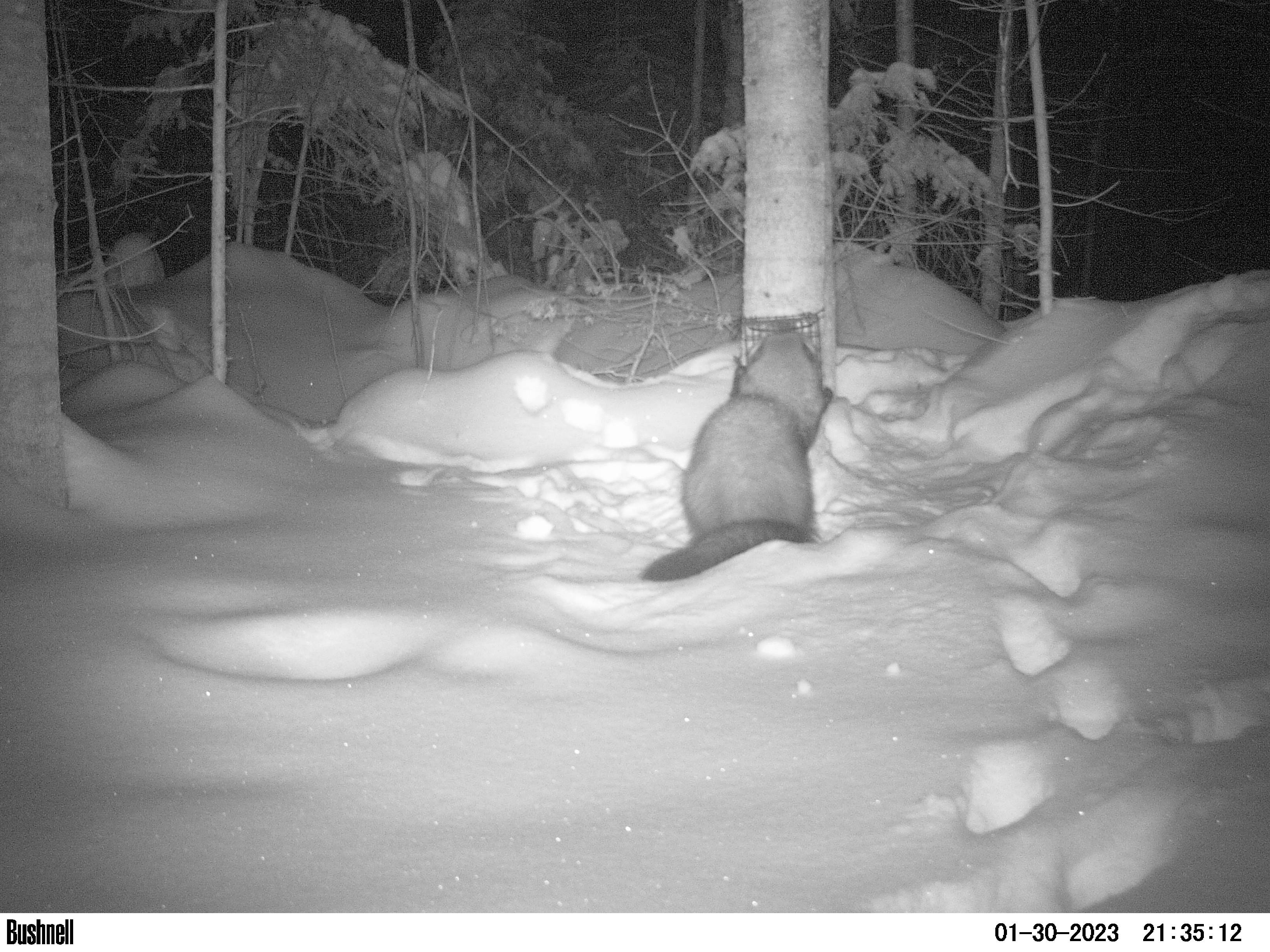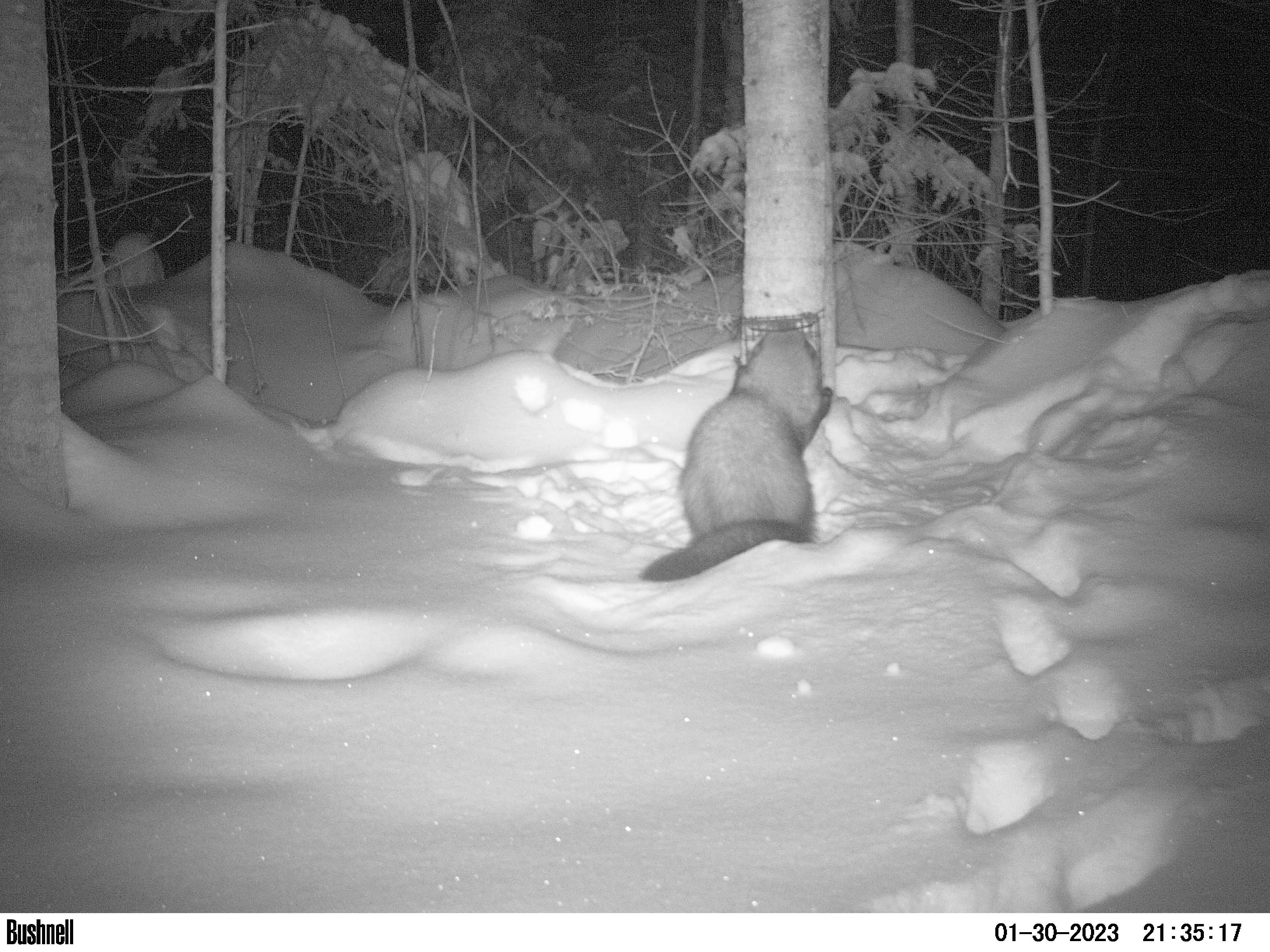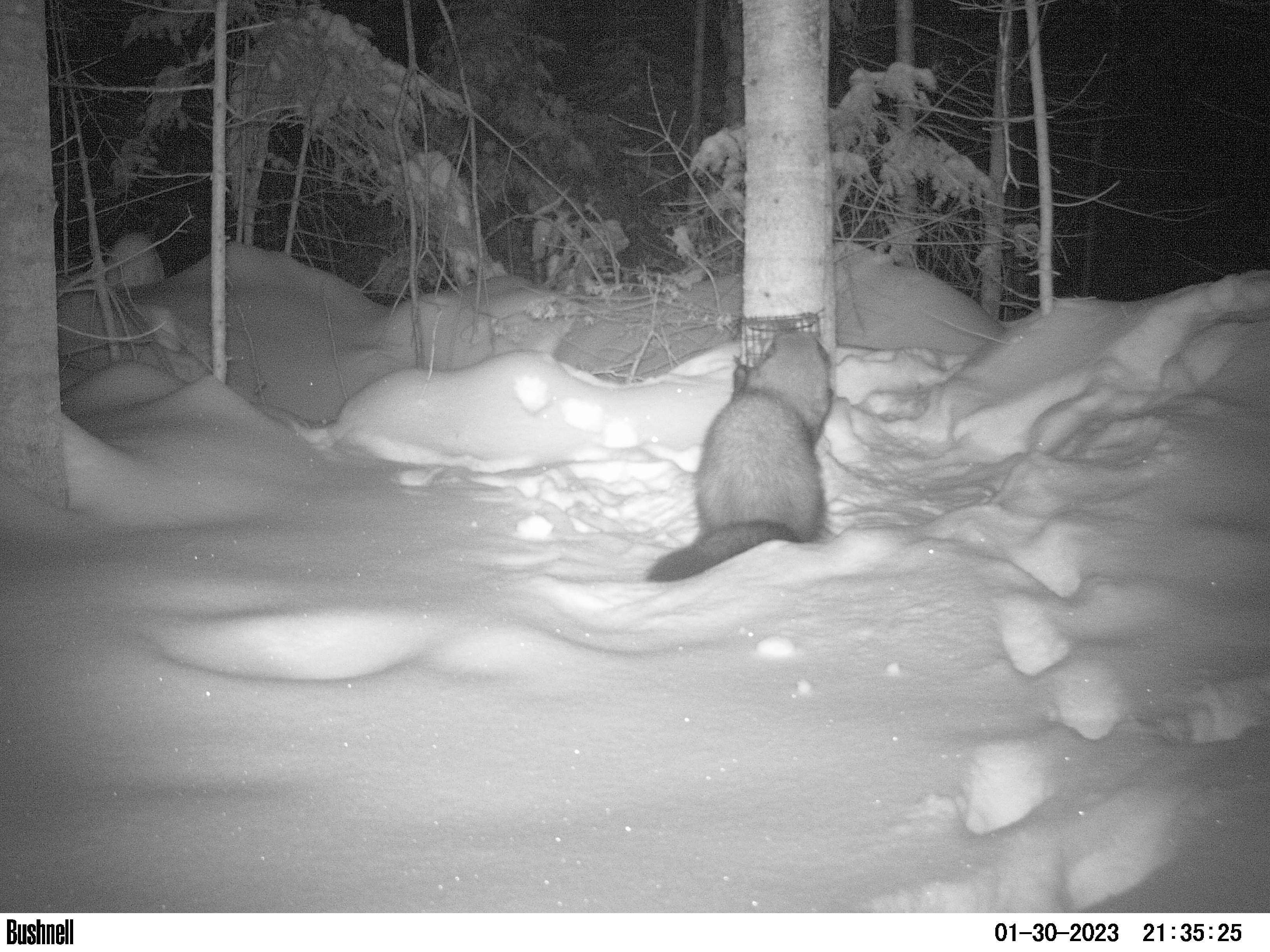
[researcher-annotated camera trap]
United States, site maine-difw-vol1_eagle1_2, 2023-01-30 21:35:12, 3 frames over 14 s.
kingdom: Animalia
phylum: Chordata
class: Mammalia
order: Carnivora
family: Mustelidae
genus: Pekania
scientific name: Pekania pennanti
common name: fisher